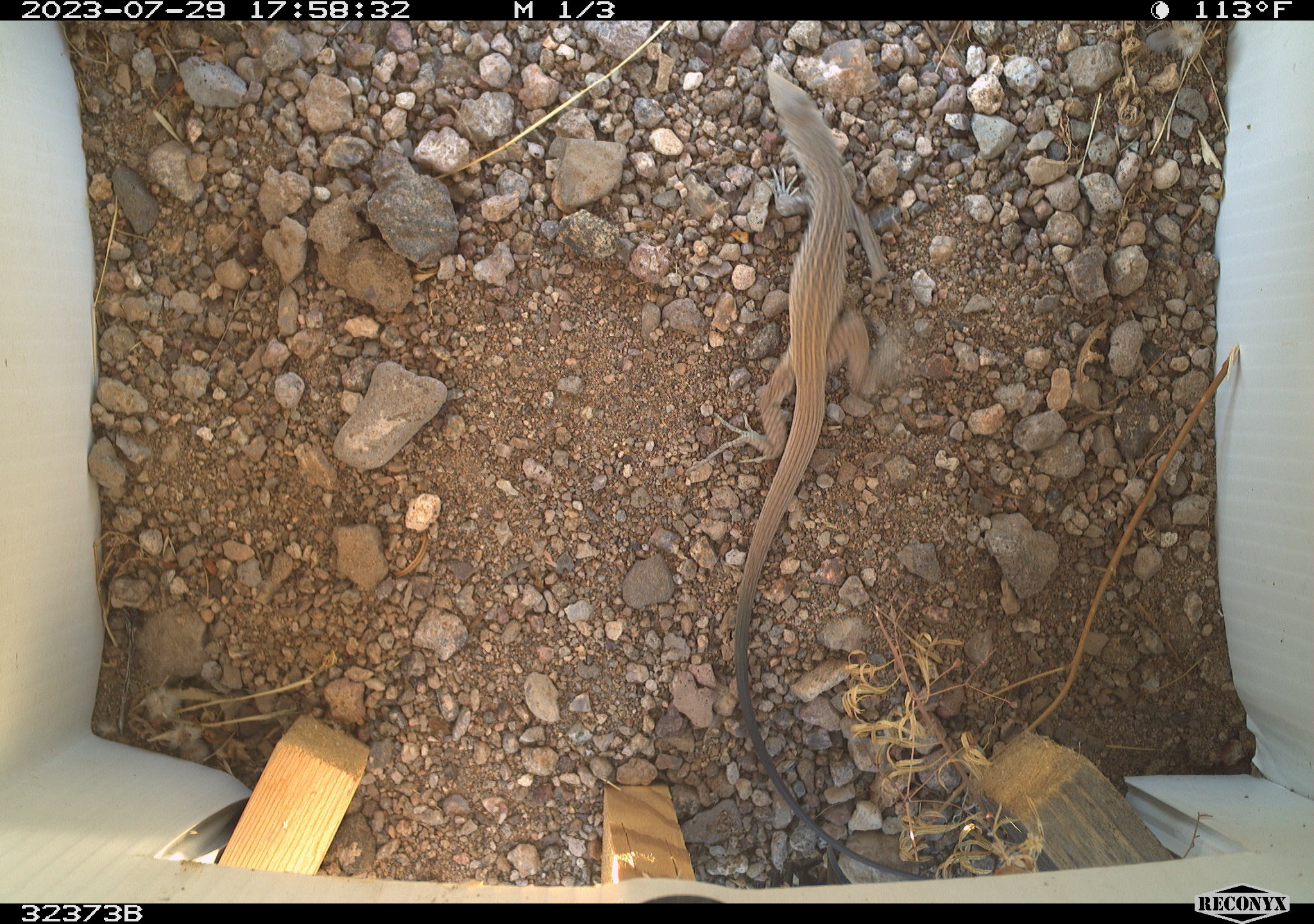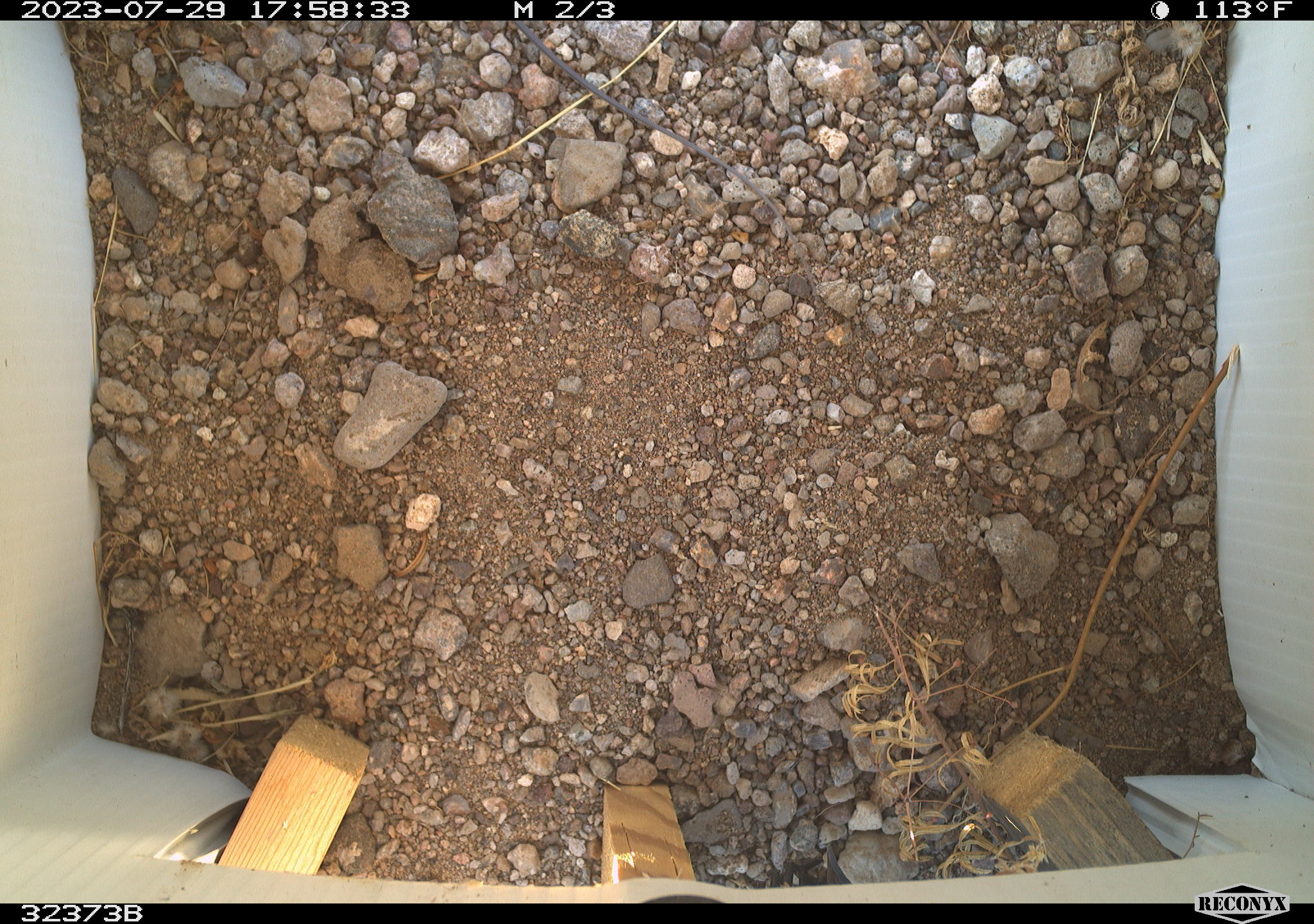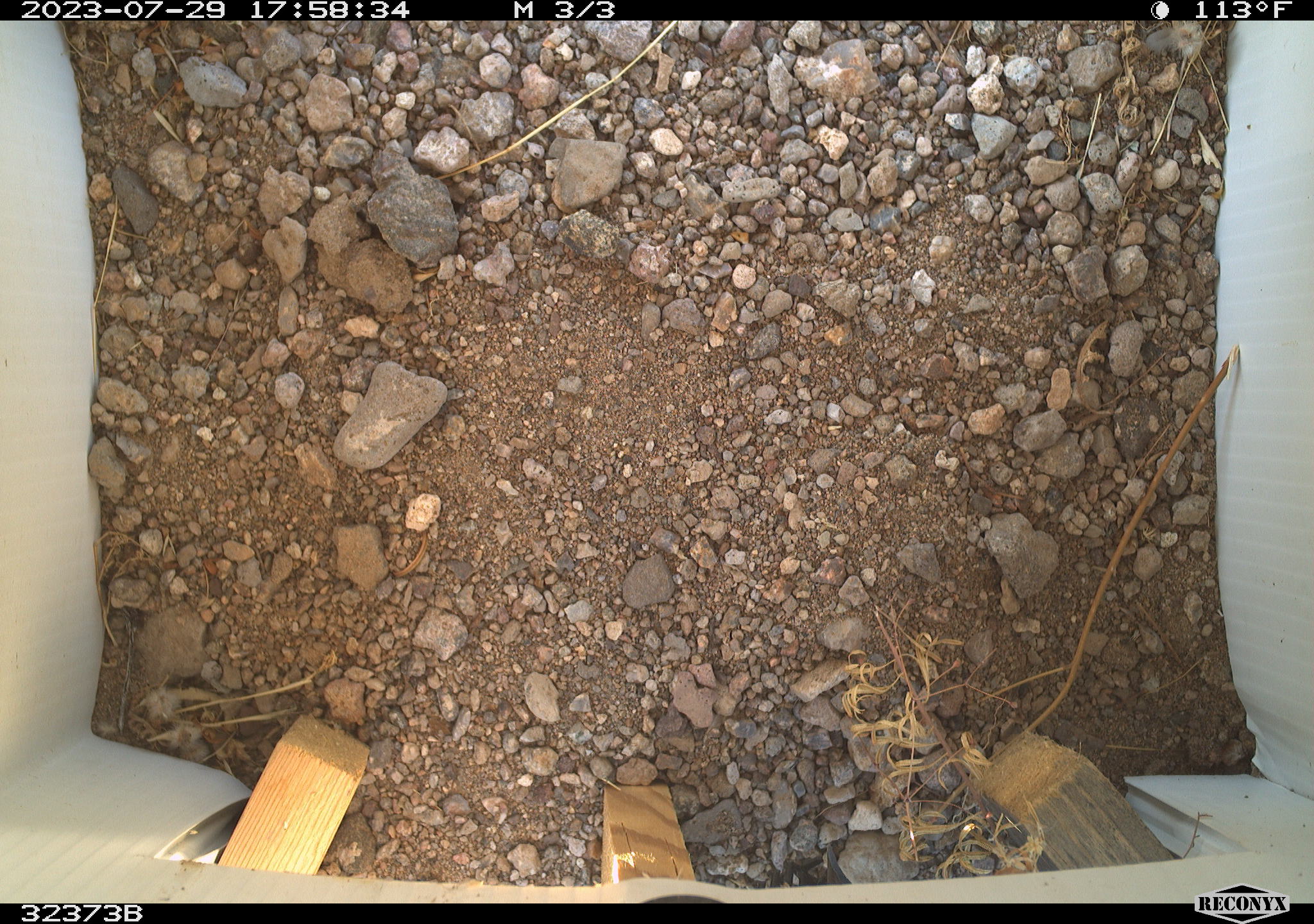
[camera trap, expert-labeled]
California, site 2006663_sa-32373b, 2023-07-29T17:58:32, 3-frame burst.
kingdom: Animalia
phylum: Chordata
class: Reptilia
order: Squamata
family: Teiidae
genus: Aspidoscelis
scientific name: Aspidoscelis tigris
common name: western whiptail